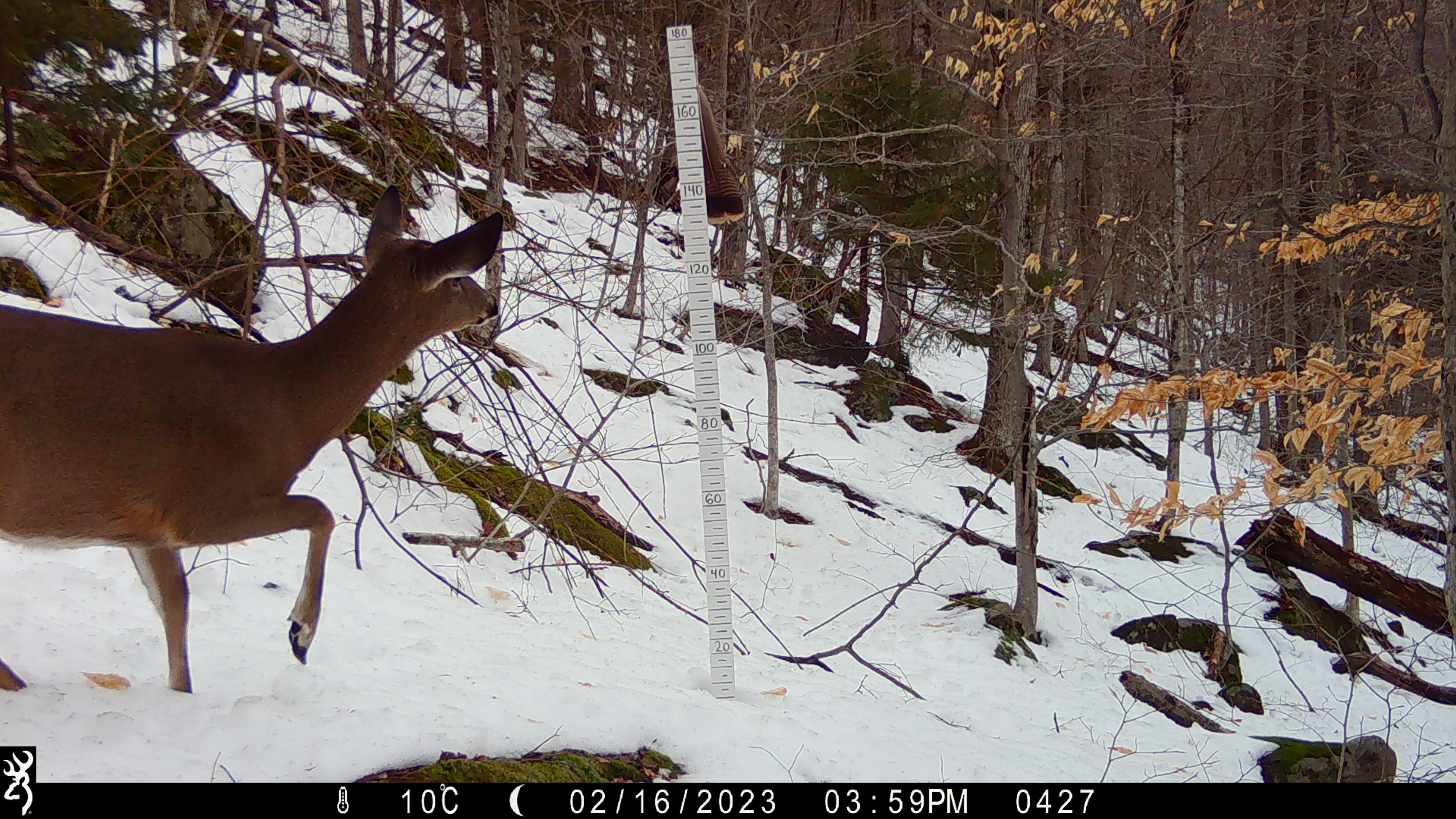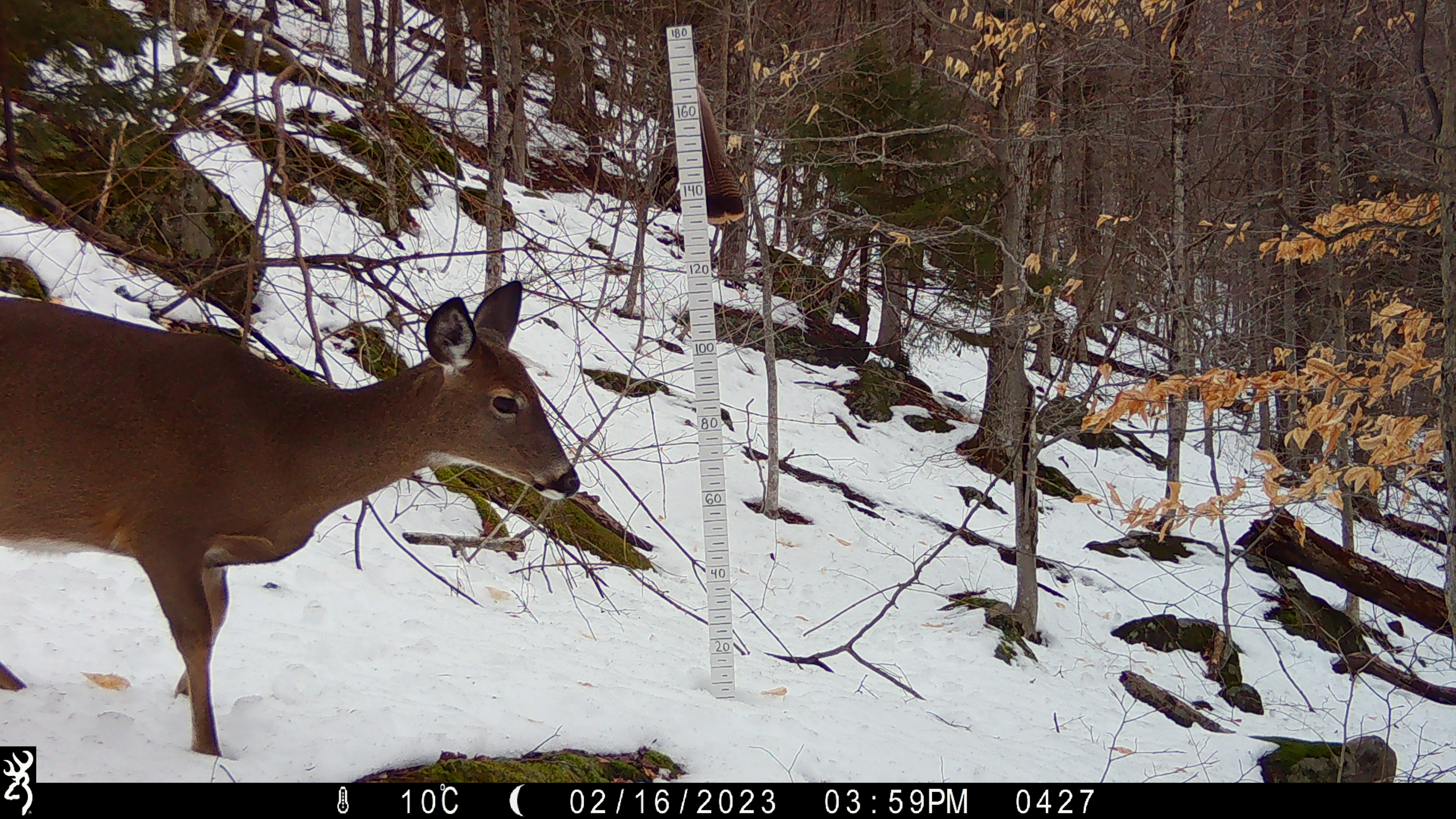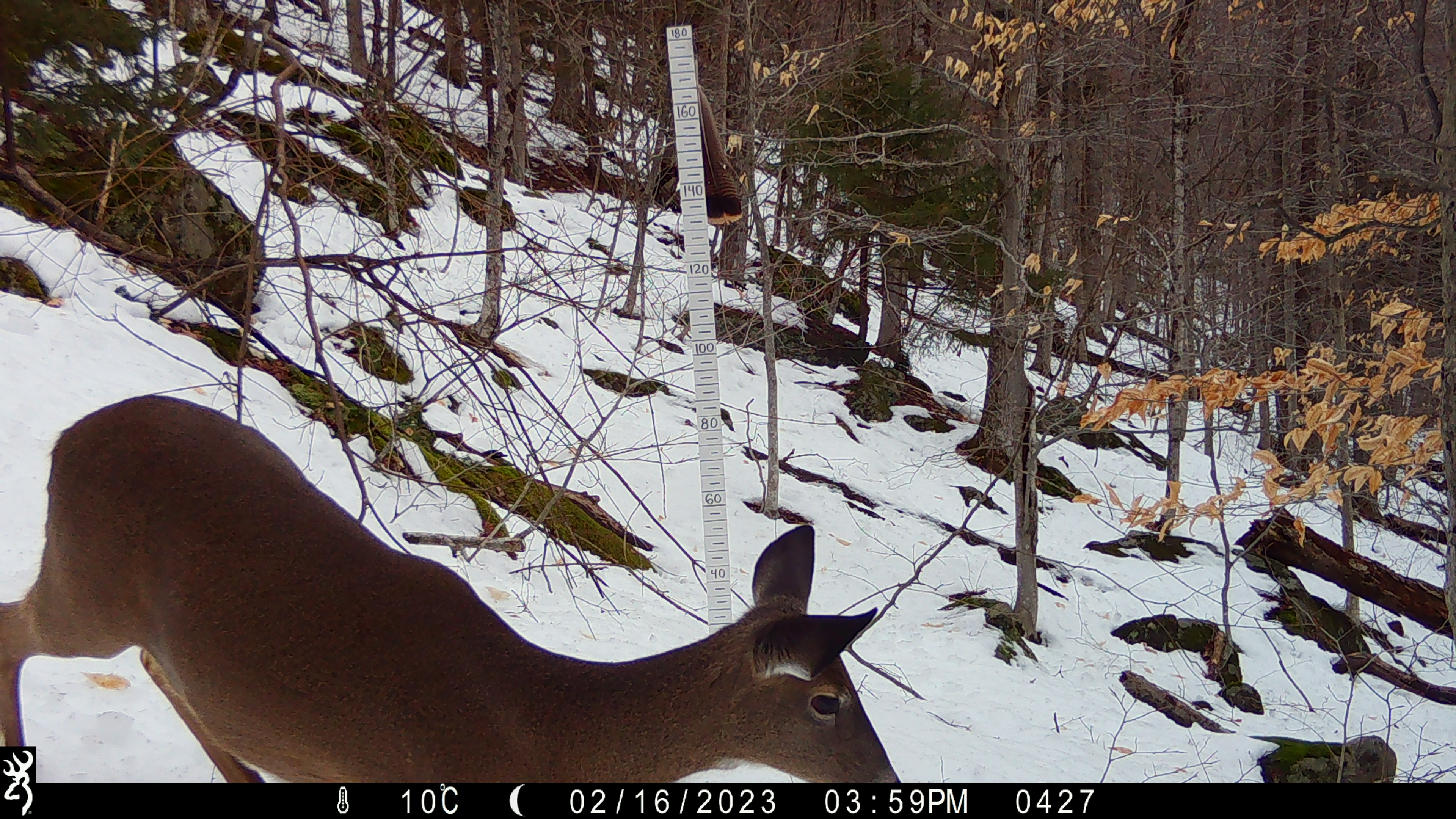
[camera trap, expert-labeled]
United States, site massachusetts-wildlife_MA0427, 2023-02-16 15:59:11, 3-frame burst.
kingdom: Animalia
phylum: Chordata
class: Mammalia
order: Artiodactyla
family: Cervidae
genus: Odocoileus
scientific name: Odocoileus virginianus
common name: white-tailed deer